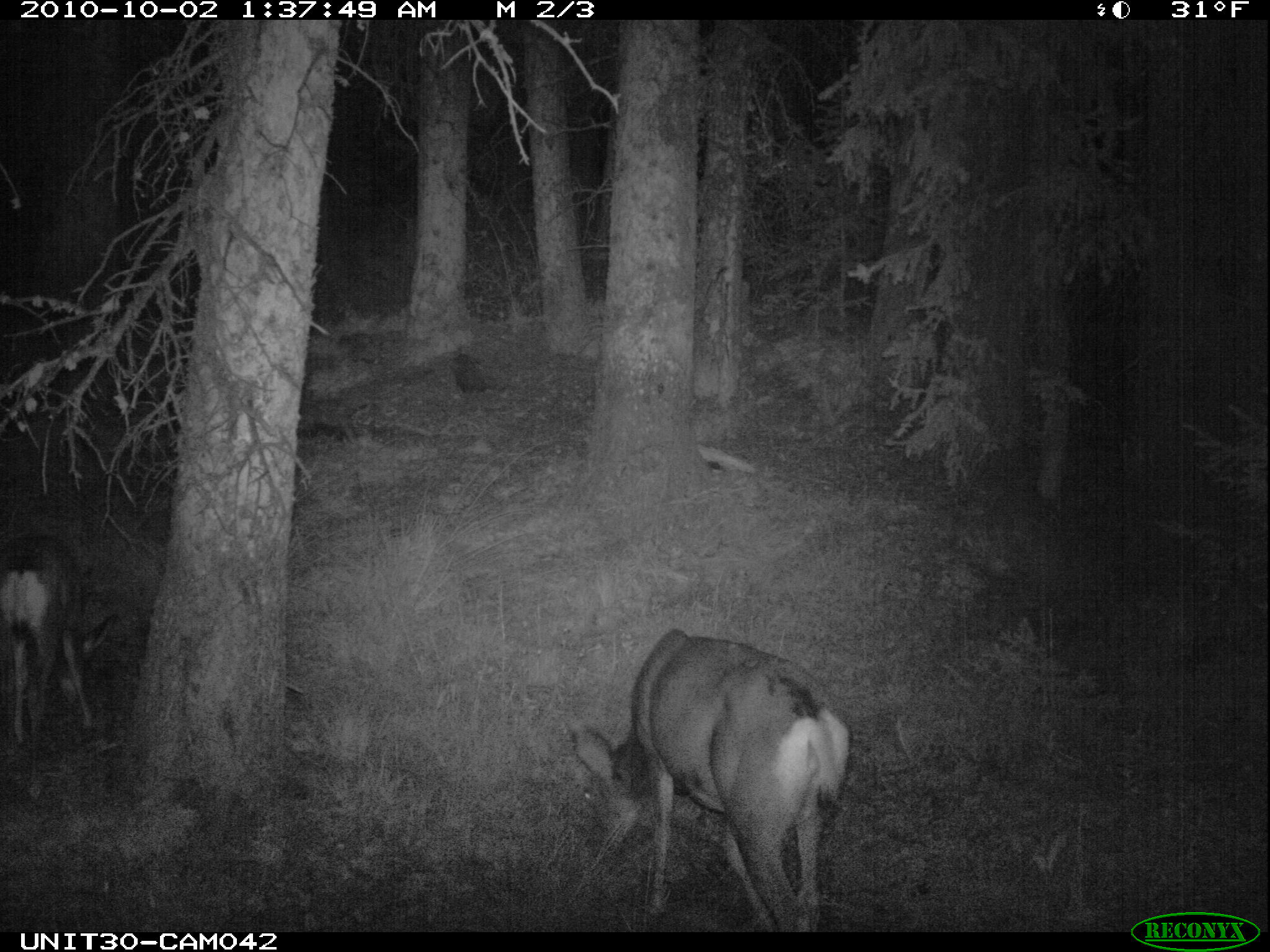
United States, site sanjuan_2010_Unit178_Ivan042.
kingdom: Animalia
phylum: Chordata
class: Mammalia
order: Artiodactyla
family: Cervidae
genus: Odocoileus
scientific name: Odocoileus hemionus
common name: mule deer